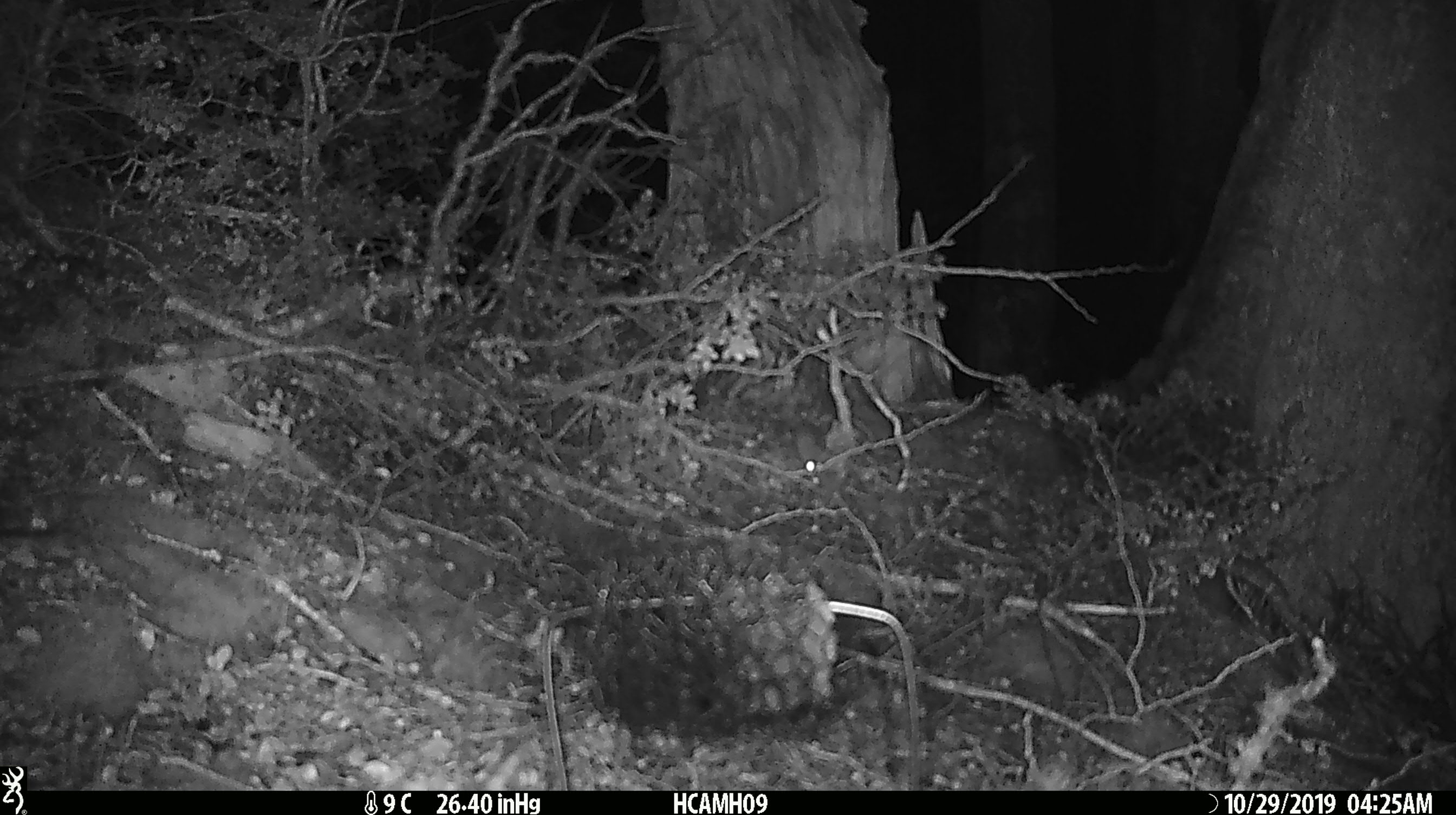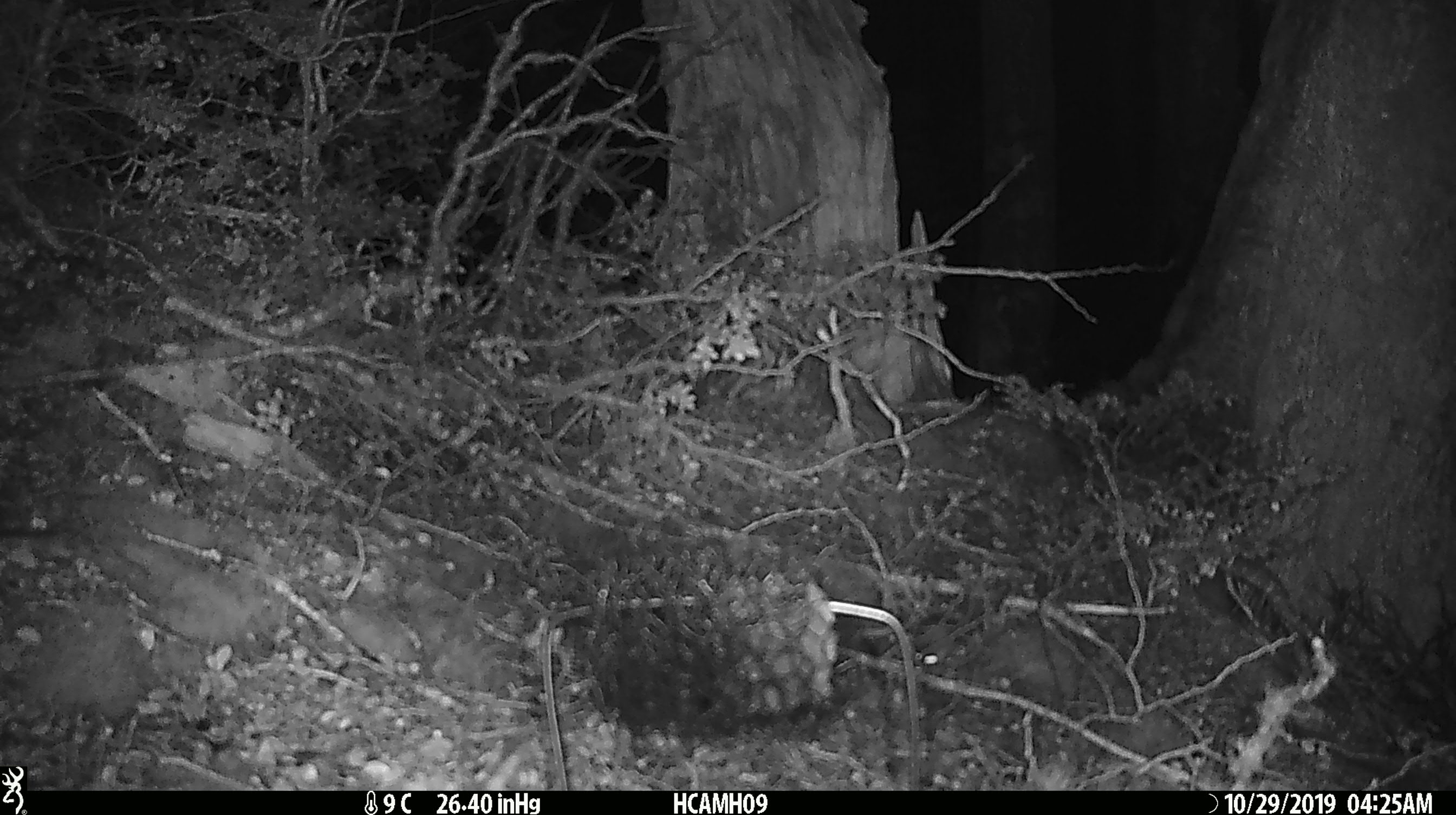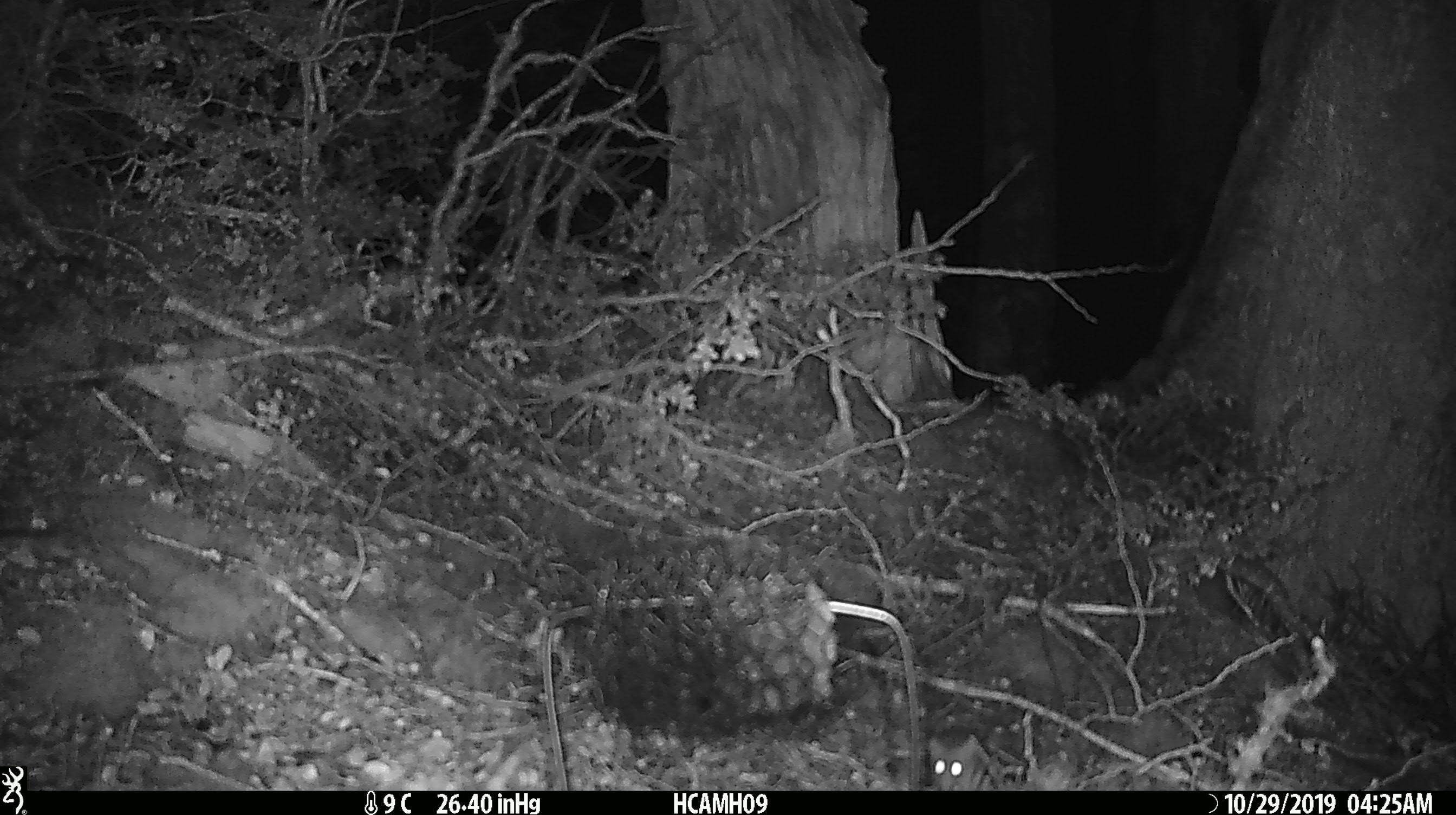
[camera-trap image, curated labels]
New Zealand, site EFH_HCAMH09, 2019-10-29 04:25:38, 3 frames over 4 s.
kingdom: Animalia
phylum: Chordata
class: Mammalia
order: Rodentia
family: Muridae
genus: Mus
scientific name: Mus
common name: mouse